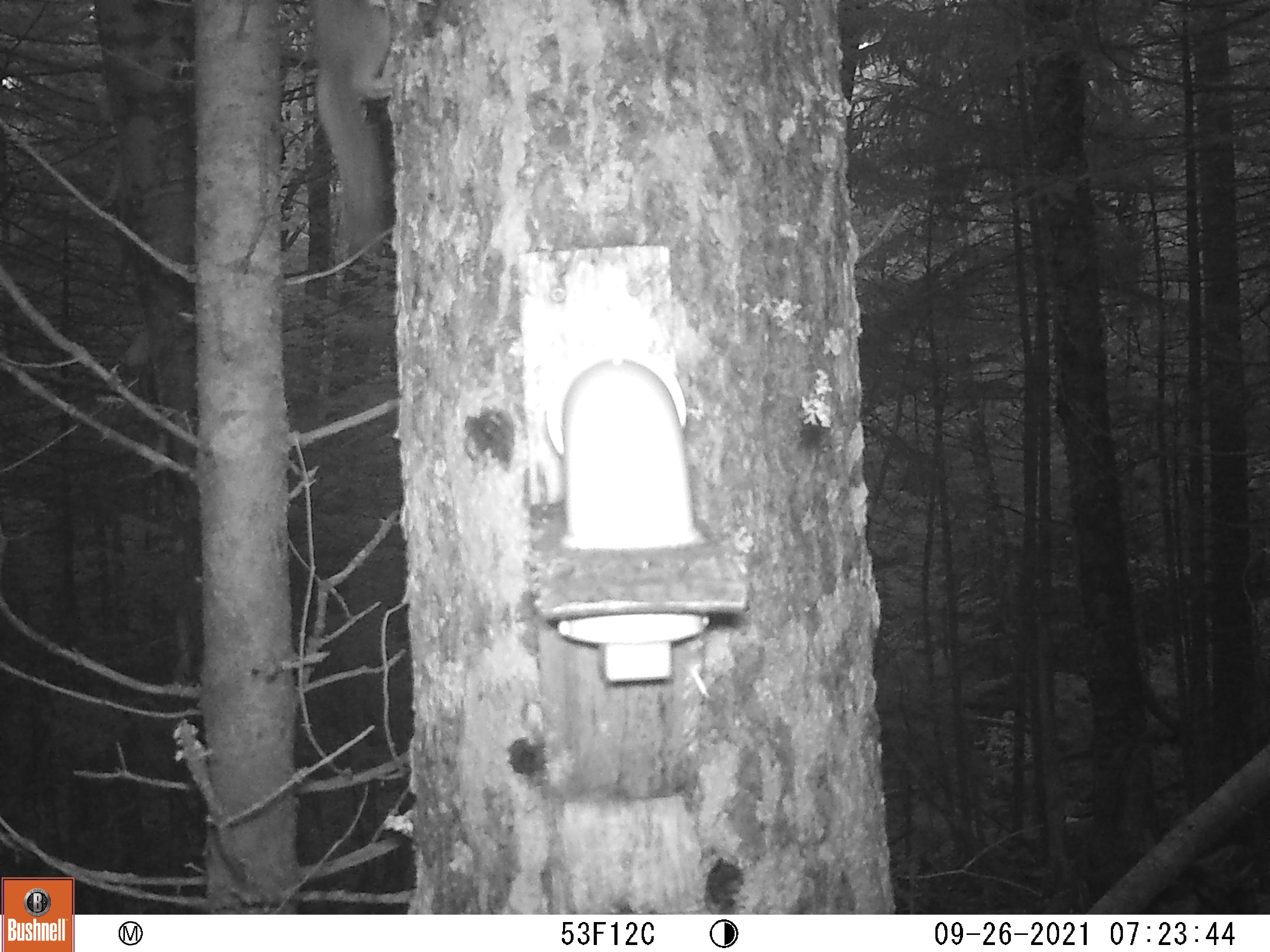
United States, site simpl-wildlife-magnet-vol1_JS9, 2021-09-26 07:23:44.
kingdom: Animalia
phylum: Chordata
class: Mammalia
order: Rodentia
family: Sciuridae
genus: Tamiasciurus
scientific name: Tamiasciurus hudsonicus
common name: red squirrel